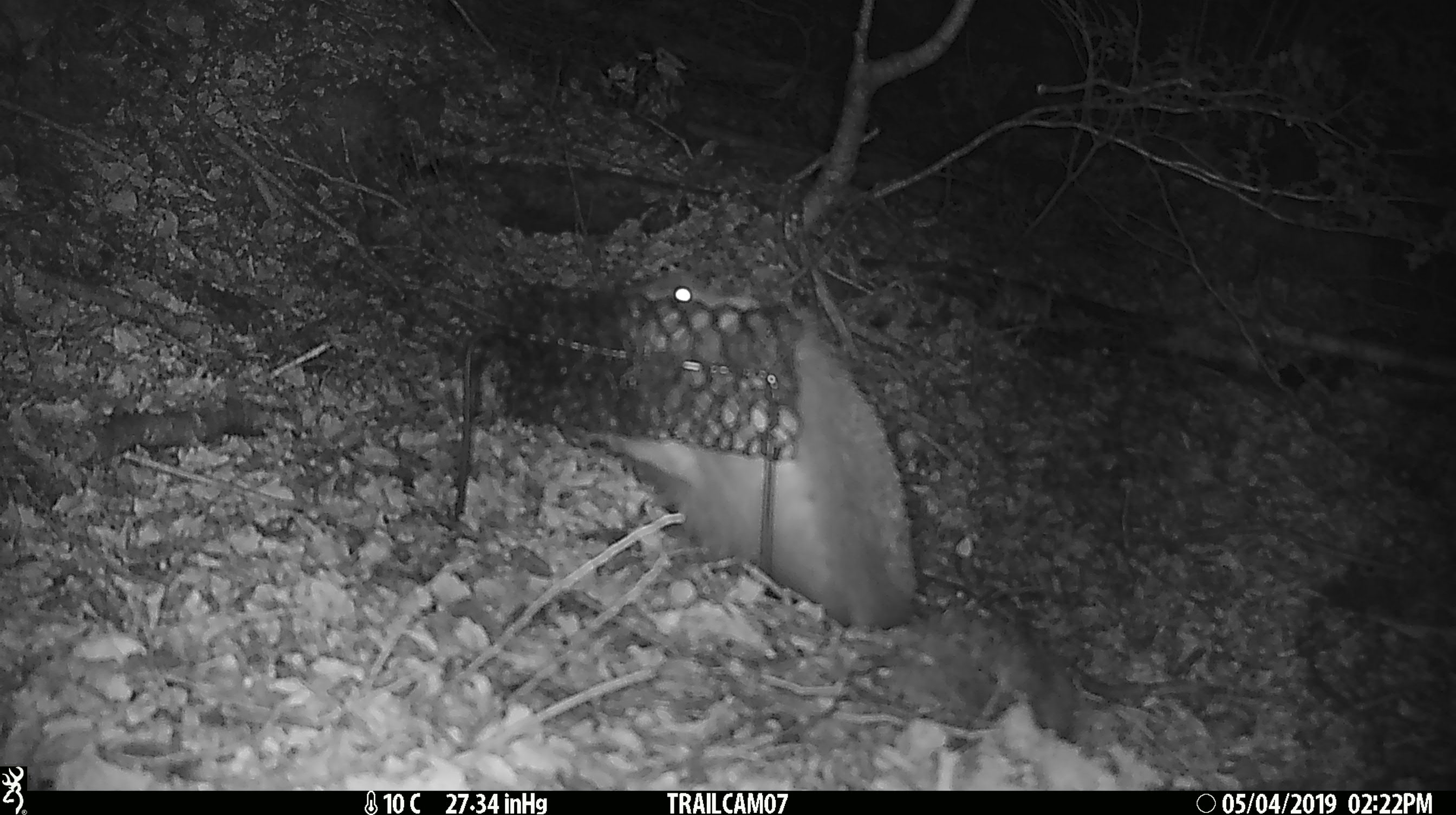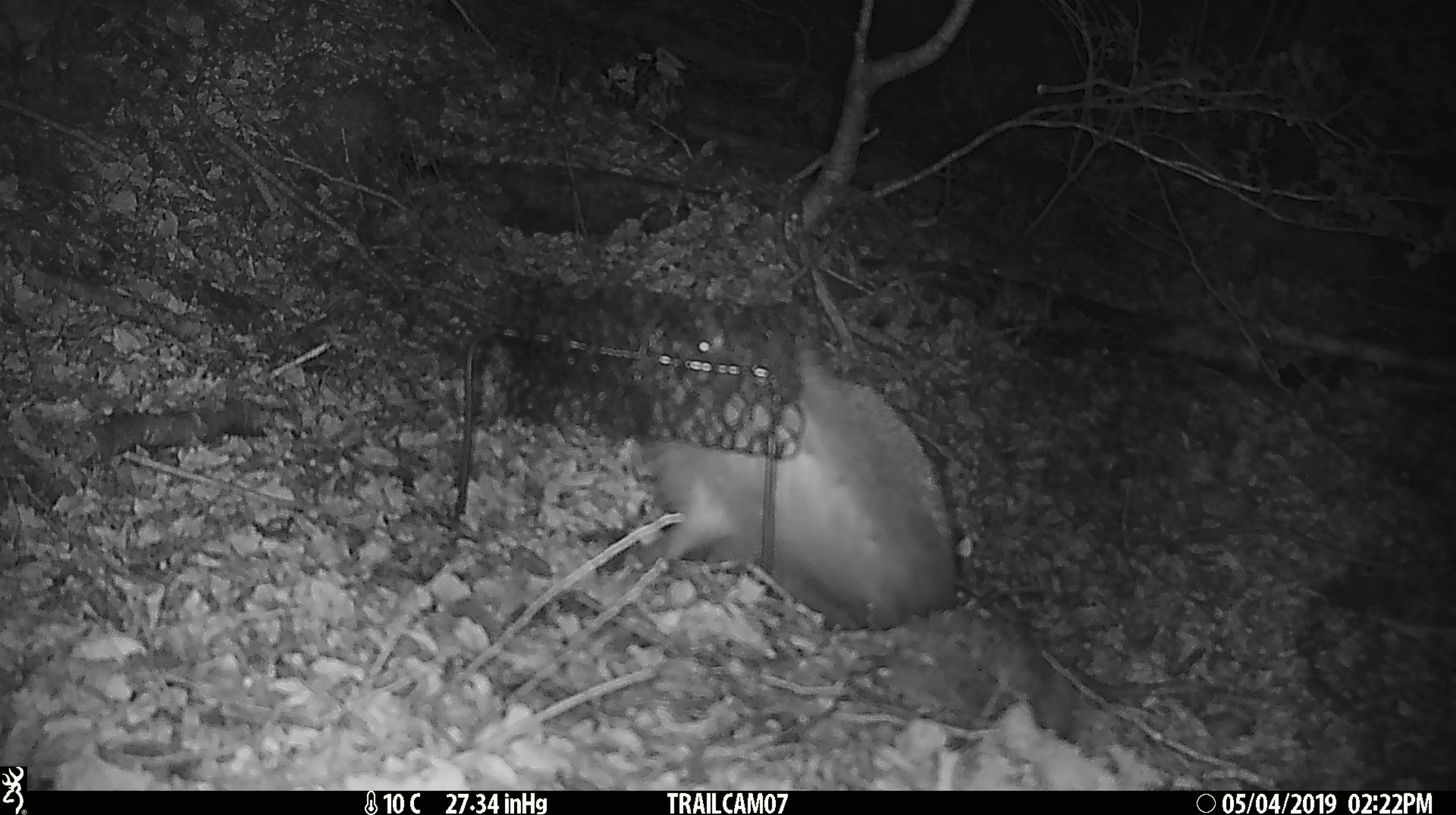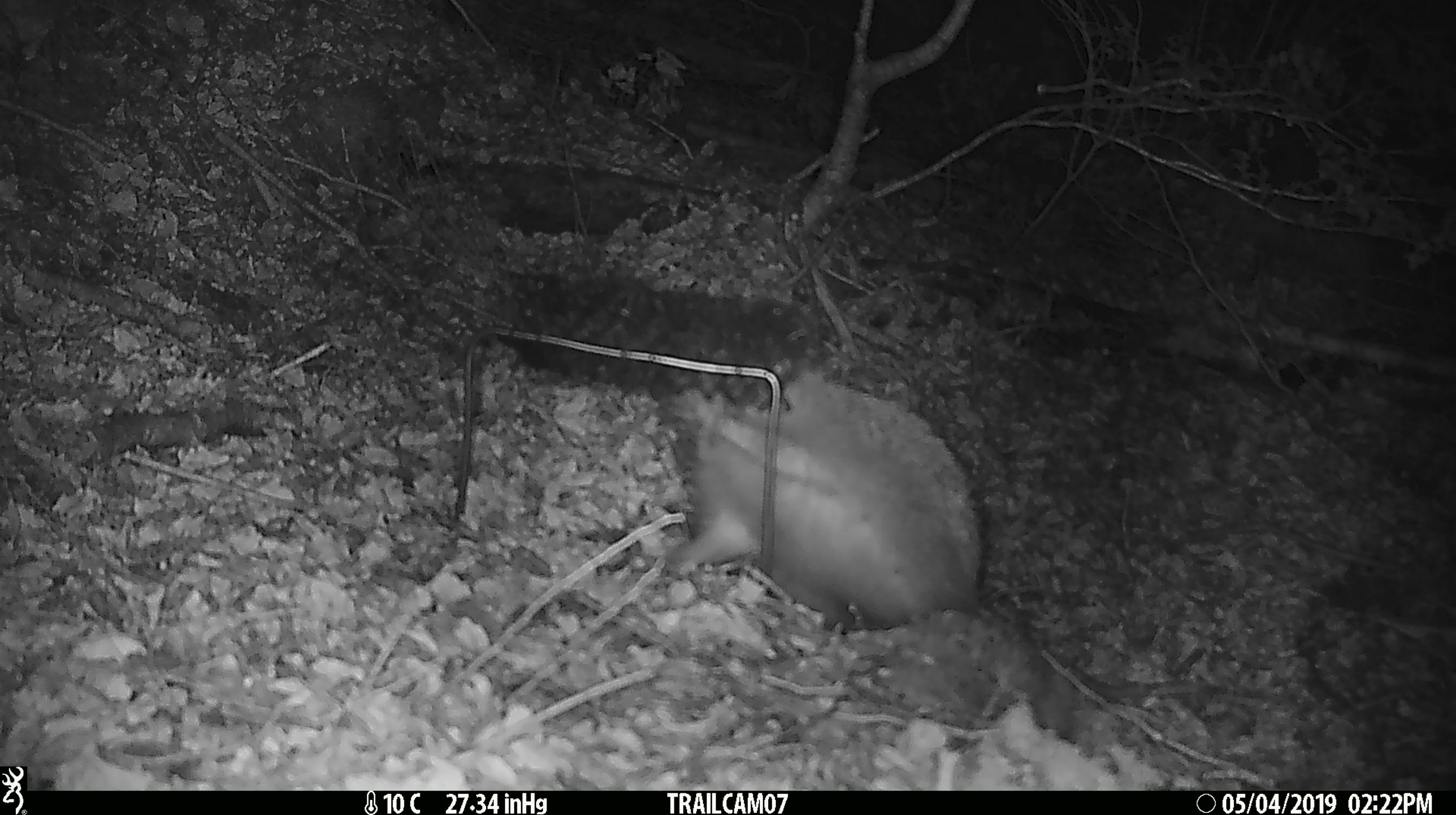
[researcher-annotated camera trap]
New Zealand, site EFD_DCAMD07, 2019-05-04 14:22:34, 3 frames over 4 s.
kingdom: Animalia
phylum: Chordata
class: Mammalia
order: Eulipotyphla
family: Erinaceidae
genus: Erinaceus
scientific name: Erinaceus europaeus europaeus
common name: european hedgehog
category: hedgehog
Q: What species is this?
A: Hedgehog (european hedgehog) (Erinaceus europaeus europaeus).